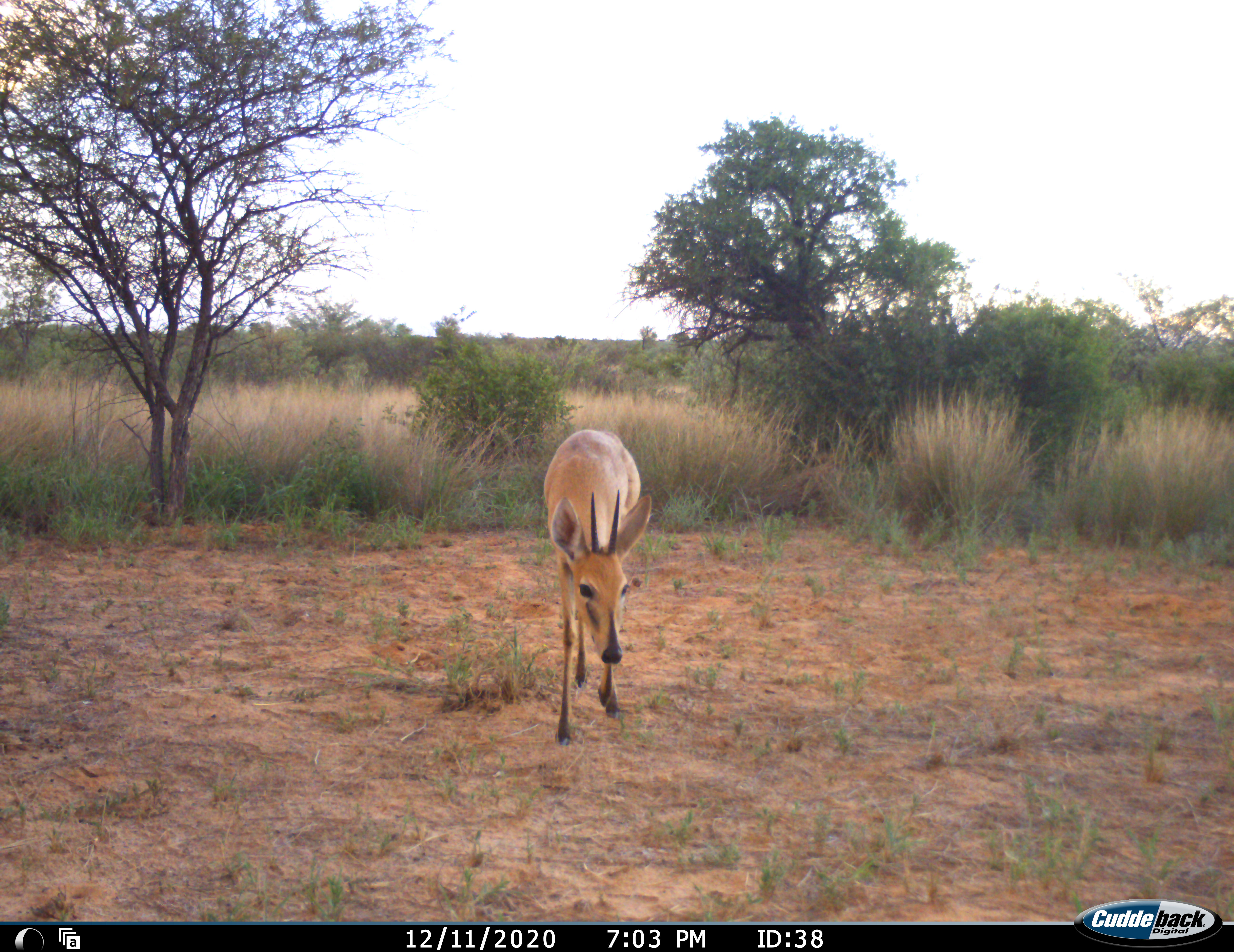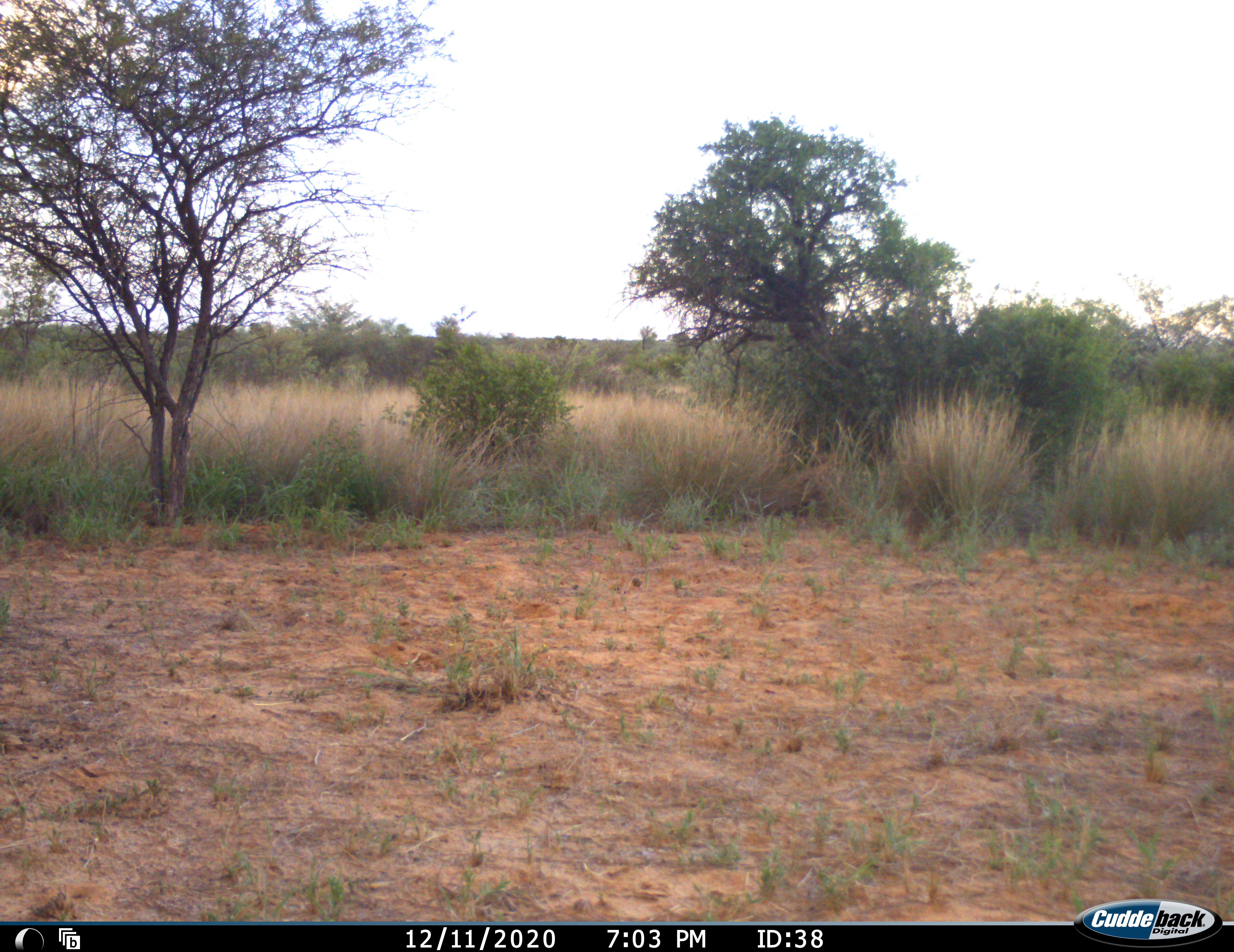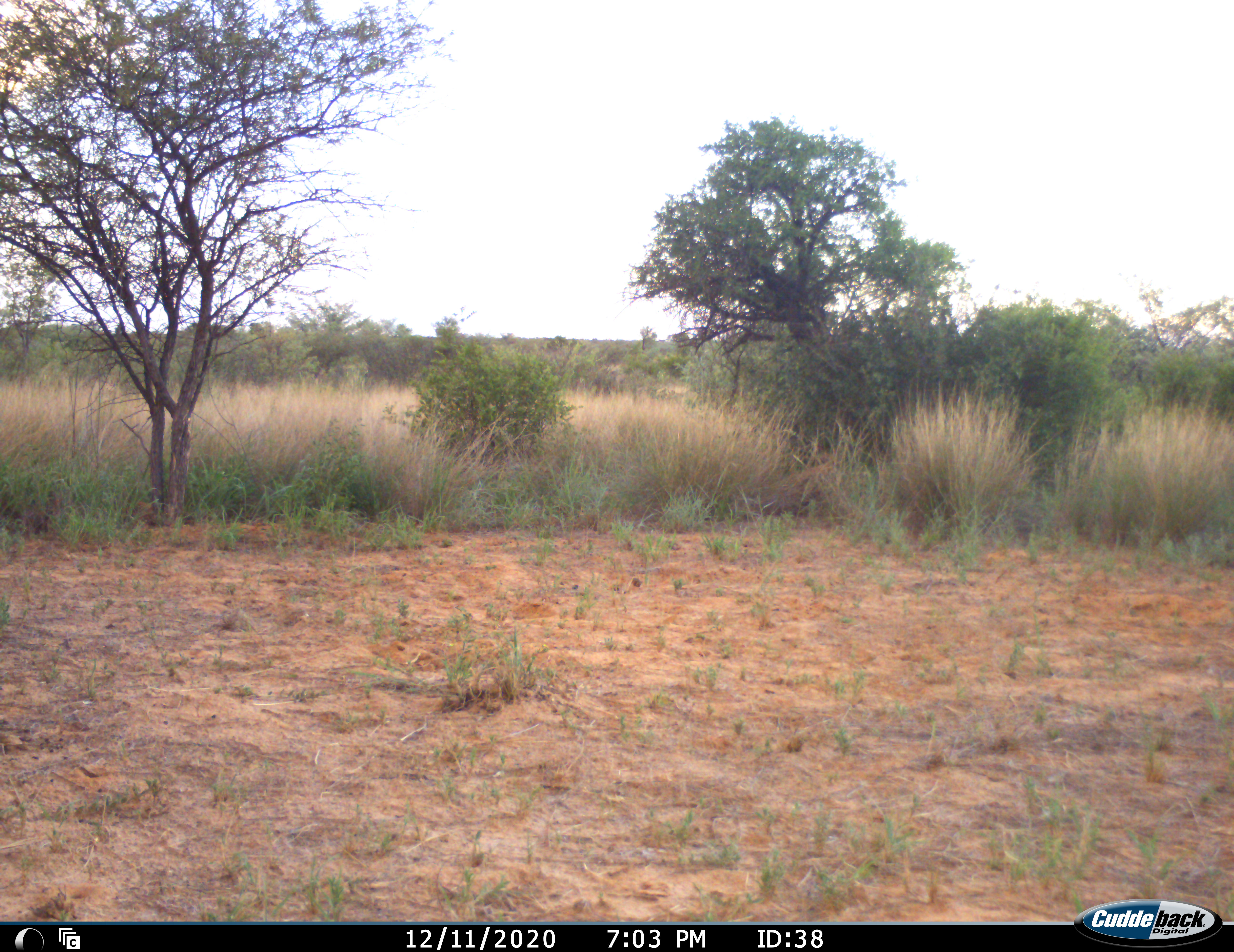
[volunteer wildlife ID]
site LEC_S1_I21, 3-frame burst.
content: unidentified animal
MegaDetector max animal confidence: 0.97